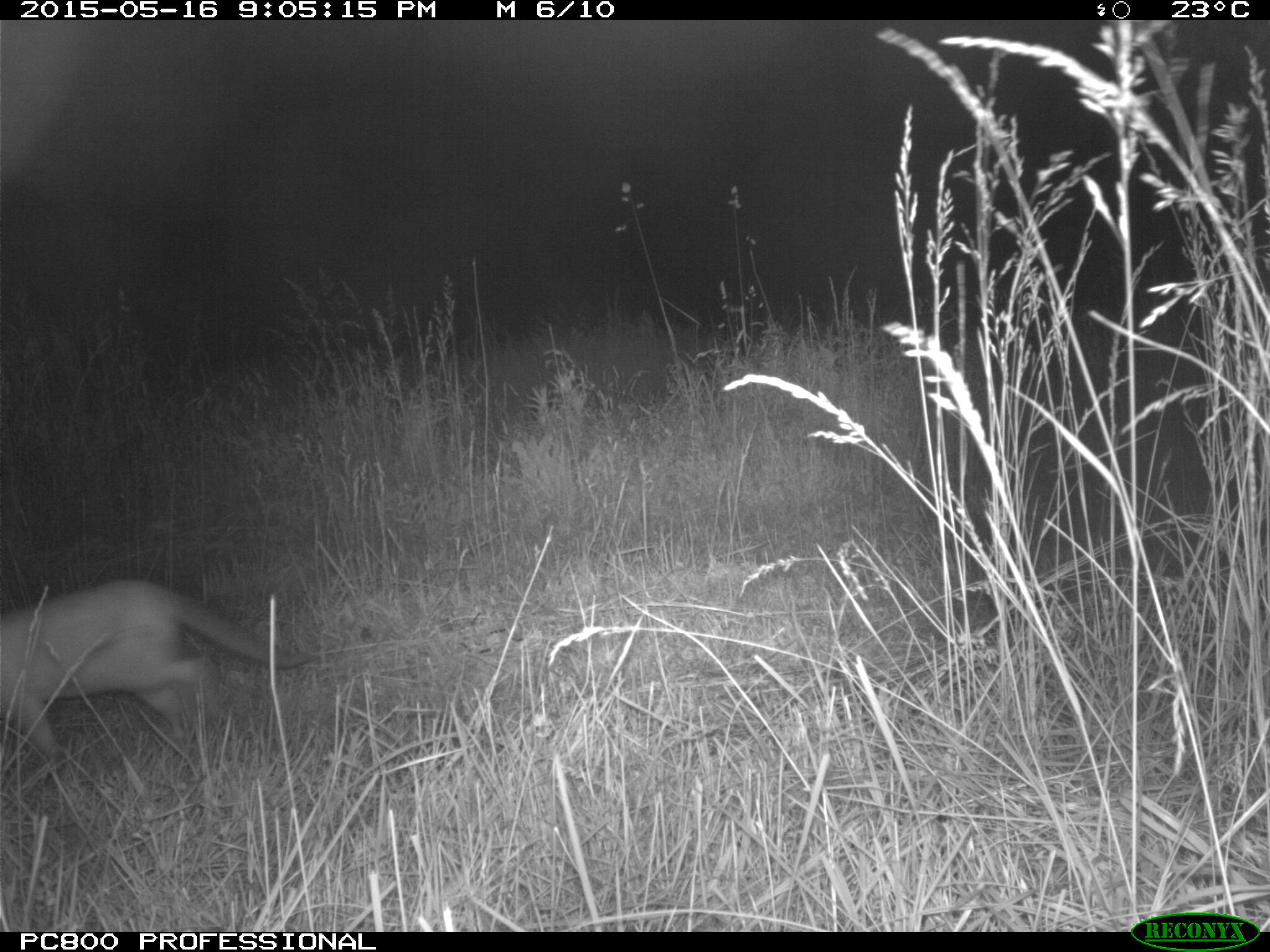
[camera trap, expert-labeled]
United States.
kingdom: Animalia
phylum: Chordata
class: Mammalia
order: Carnivora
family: Felidae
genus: Felis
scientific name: Felis catus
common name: domestic cat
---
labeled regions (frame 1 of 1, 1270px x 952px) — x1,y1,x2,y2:
Domestic Cat: 5,557,300,777